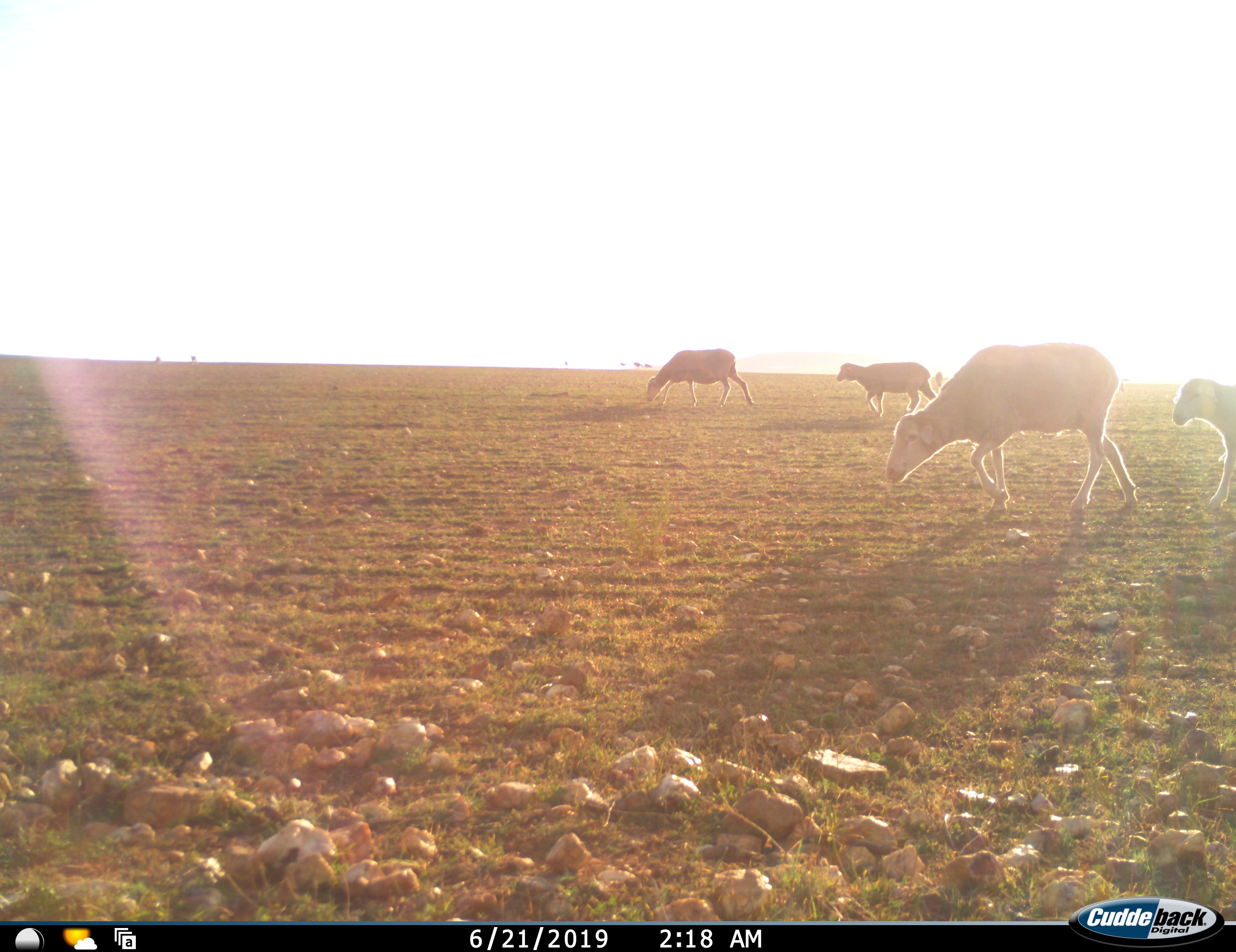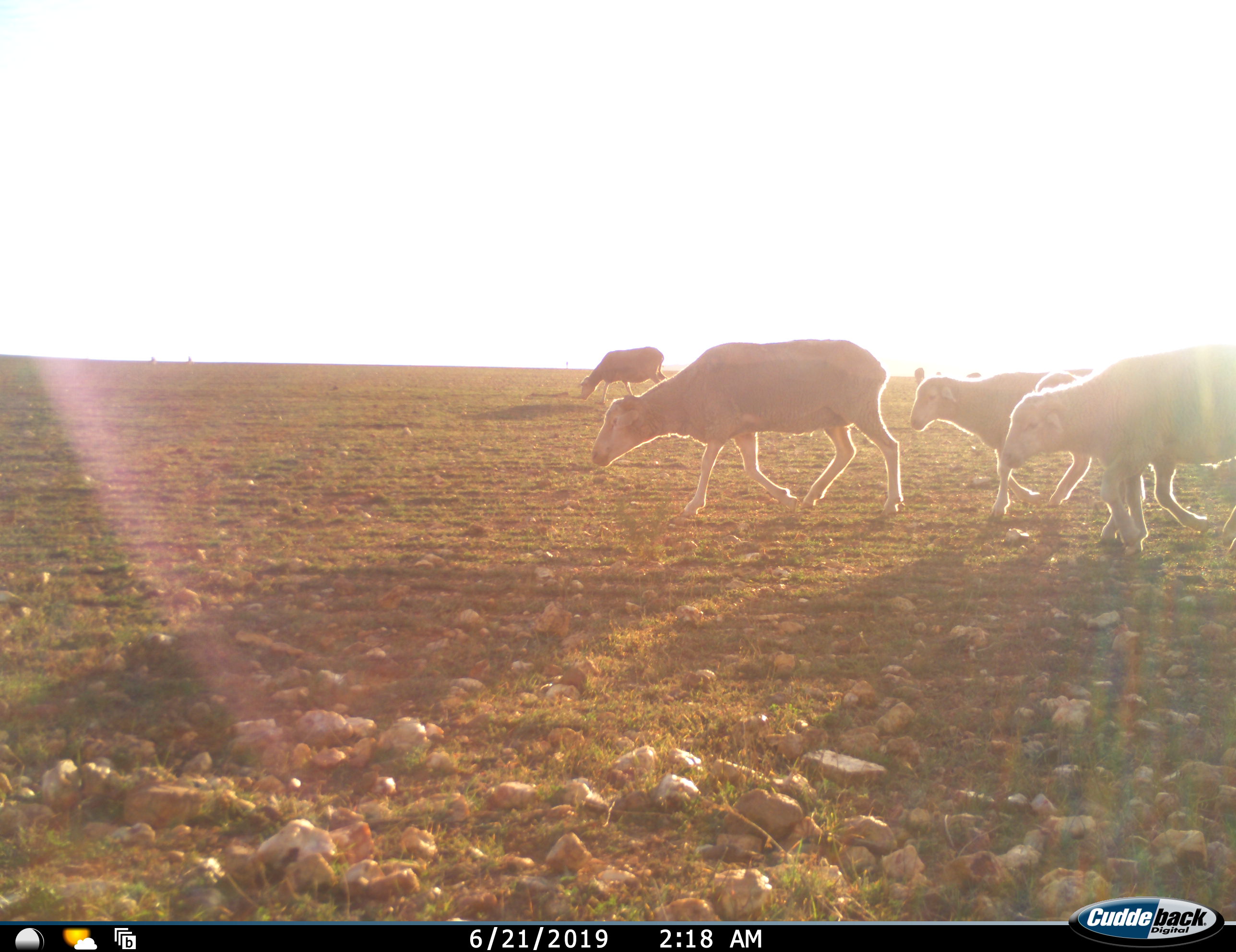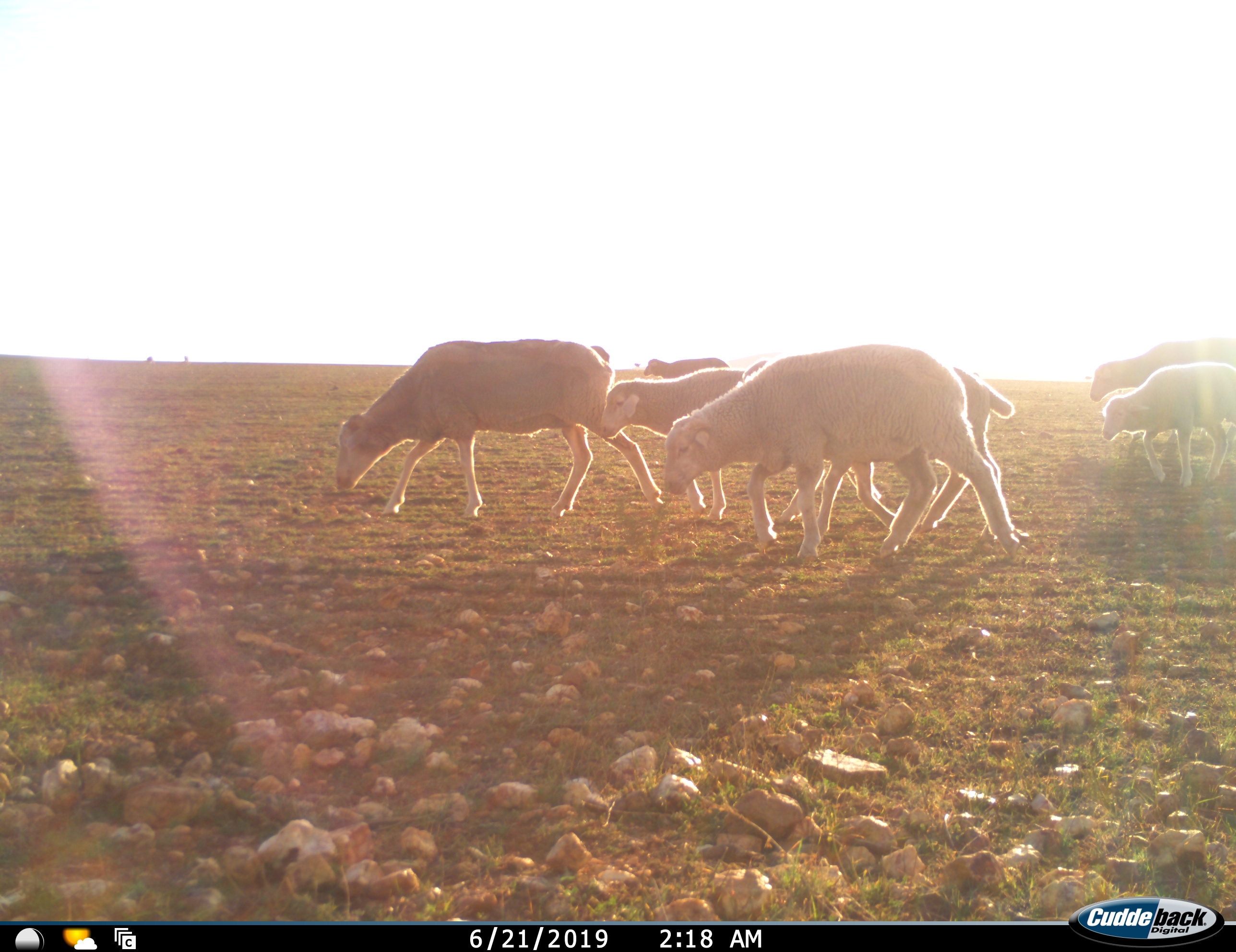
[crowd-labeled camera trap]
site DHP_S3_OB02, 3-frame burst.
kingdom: Animalia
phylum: Chordata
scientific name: Vertebrata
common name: domestic animal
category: domesticanimal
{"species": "domesticanimal (domestic animal) (Vertebrata)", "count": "9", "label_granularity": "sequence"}